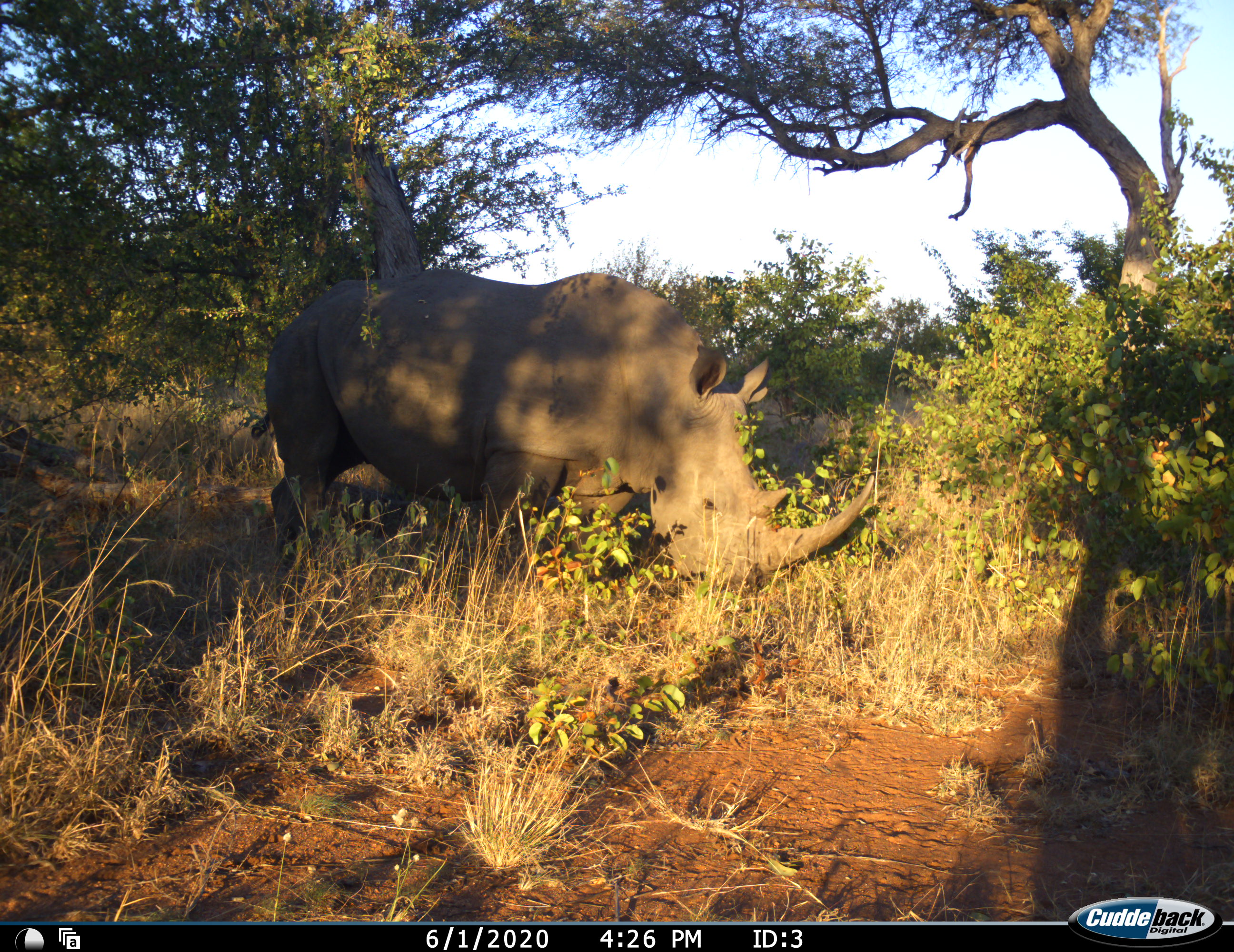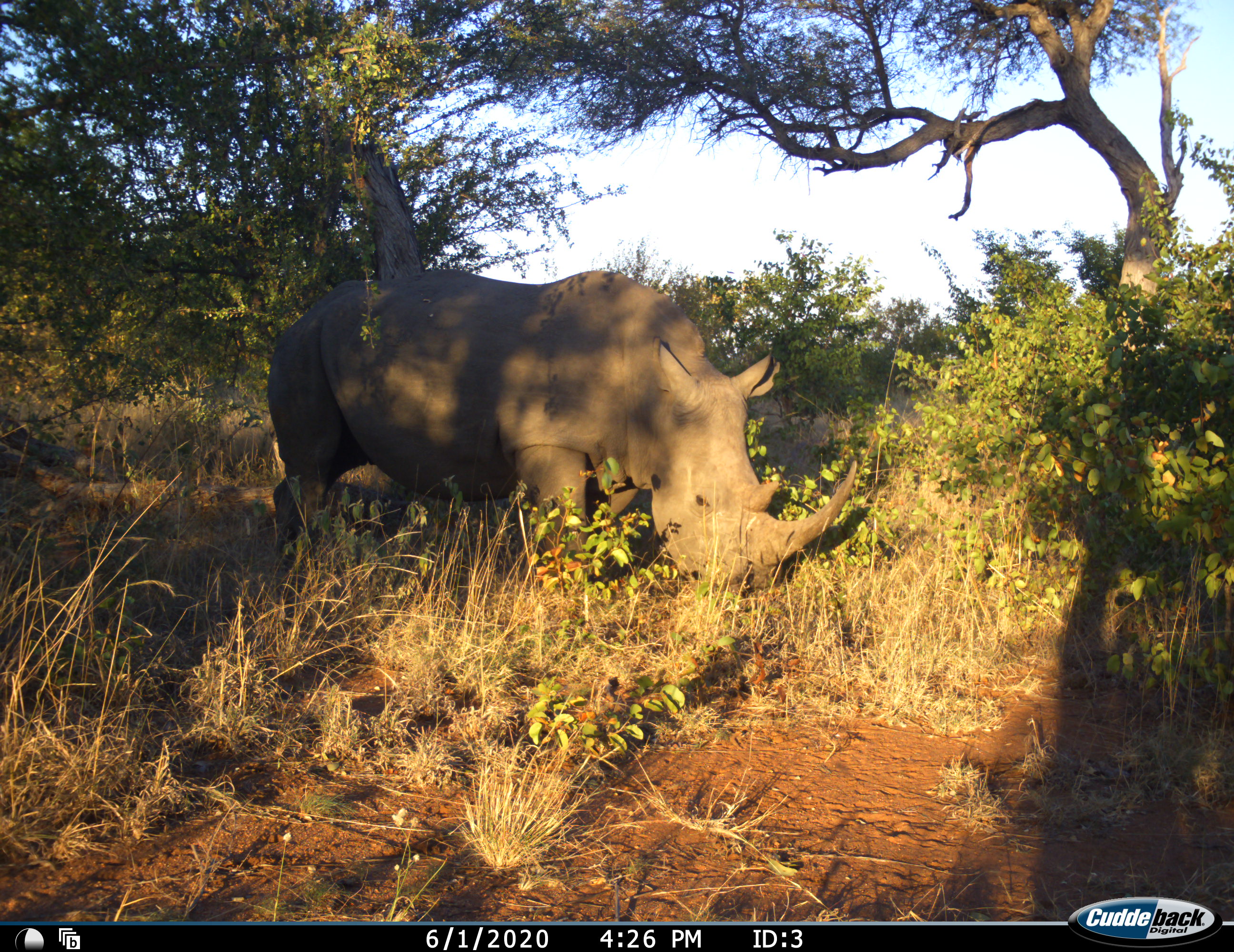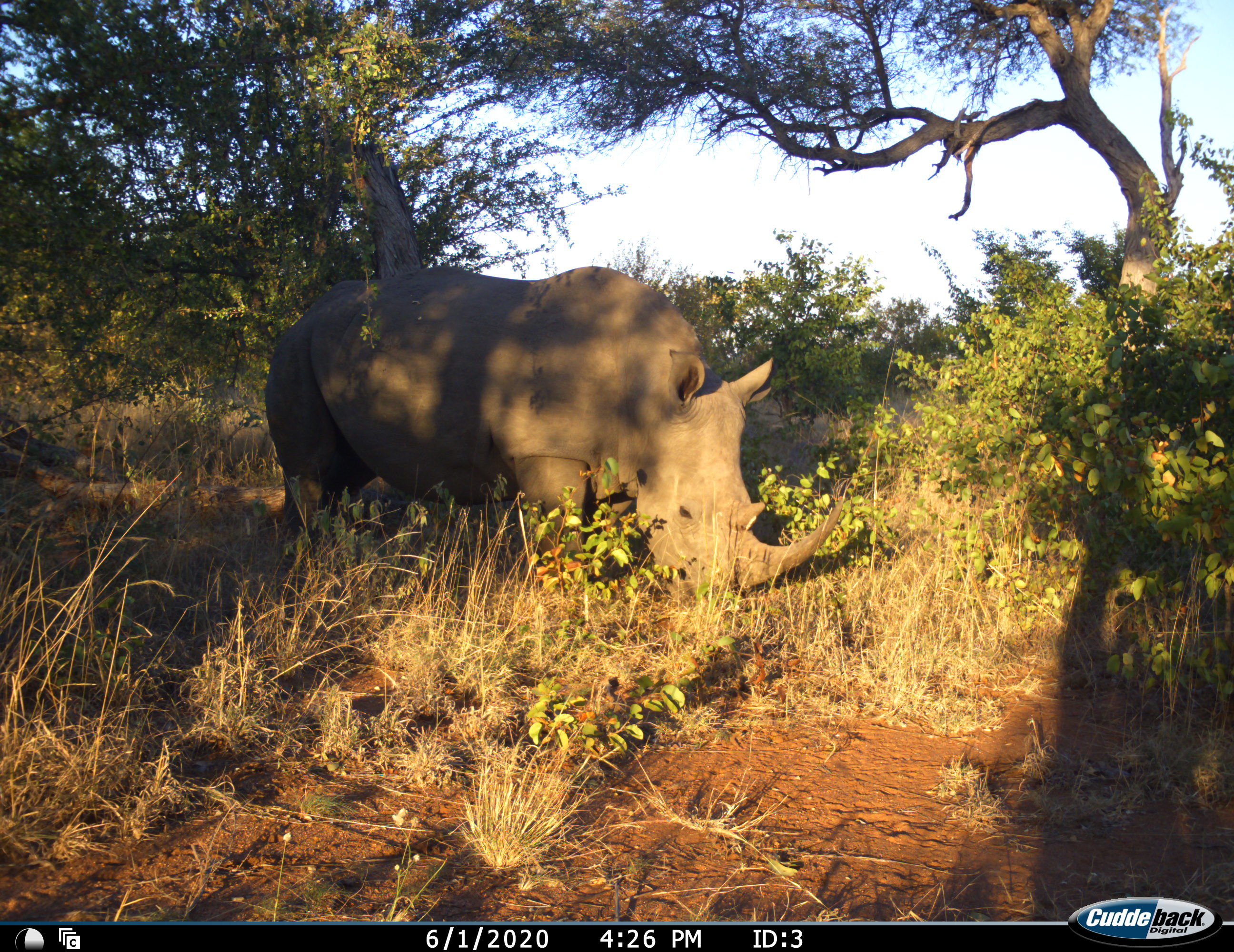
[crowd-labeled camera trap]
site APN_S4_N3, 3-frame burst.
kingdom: Animalia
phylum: Chordata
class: Mammalia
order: Perissodactyla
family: Rhinocerotidae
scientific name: Rhinocerotidae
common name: unknown rhinoceros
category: rhinocerosunknown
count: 1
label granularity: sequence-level